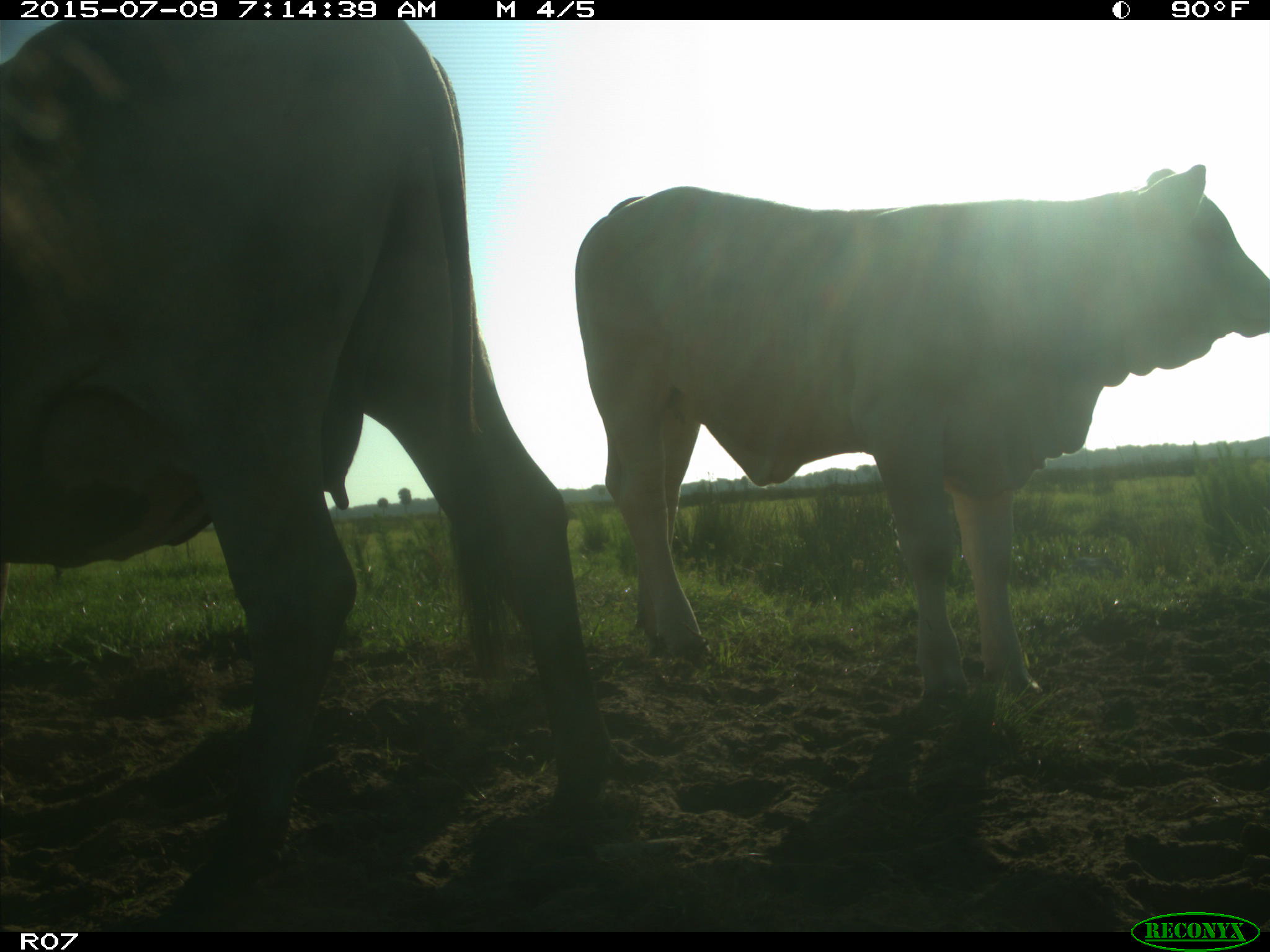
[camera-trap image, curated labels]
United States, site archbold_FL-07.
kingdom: Animalia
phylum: Chordata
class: Mammalia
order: Artiodactyla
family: Bovidae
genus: Bos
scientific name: Bos taurus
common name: domestic cow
Bos taurus (domestic cow).